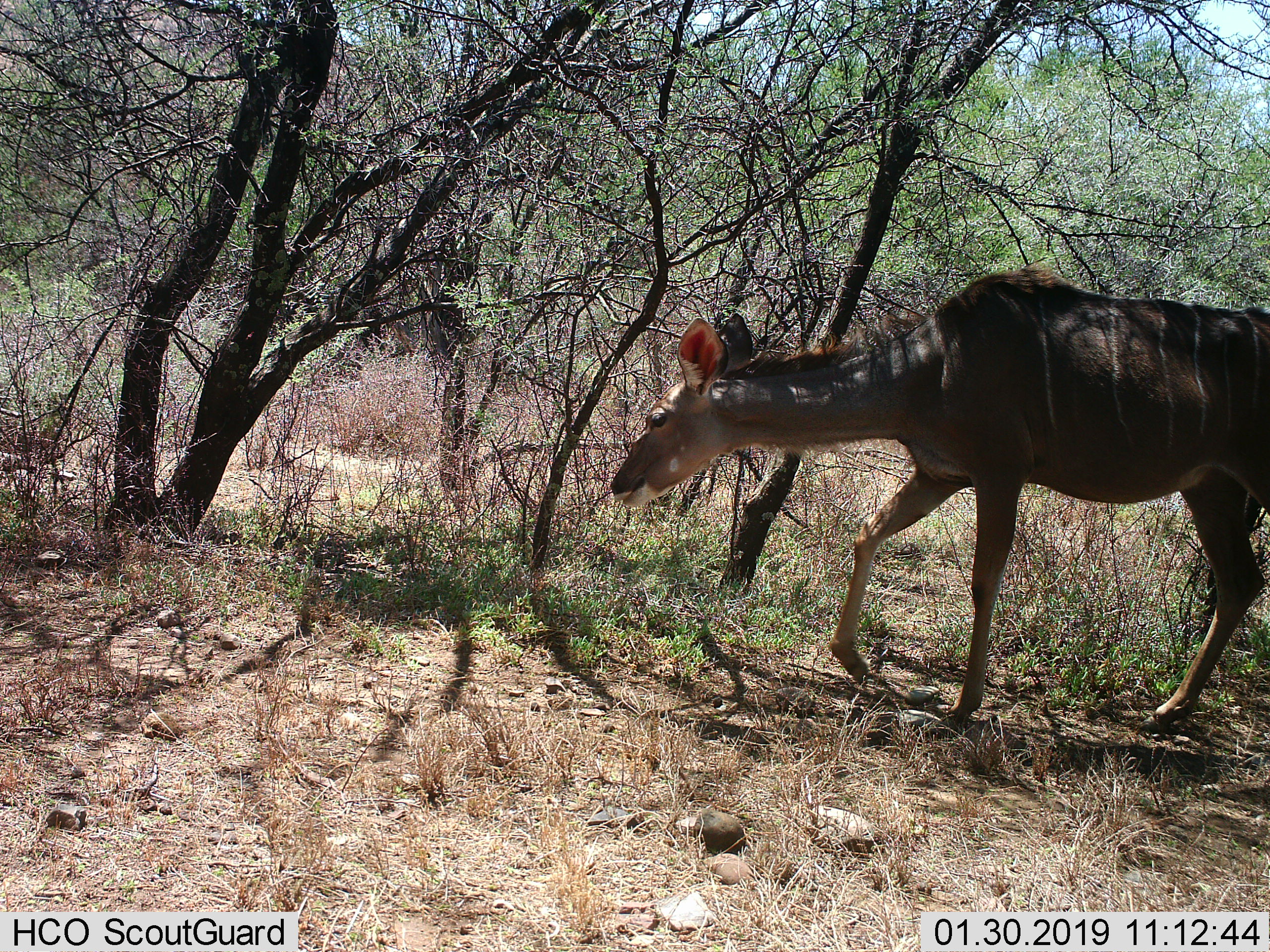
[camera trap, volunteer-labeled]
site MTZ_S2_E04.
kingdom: Animalia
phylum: Chordata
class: Mammalia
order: Artiodactyla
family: Bovidae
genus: Tragelaphus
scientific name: Tragelaphus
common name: kudu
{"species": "kudu (Tragelaphus)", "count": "1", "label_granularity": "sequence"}